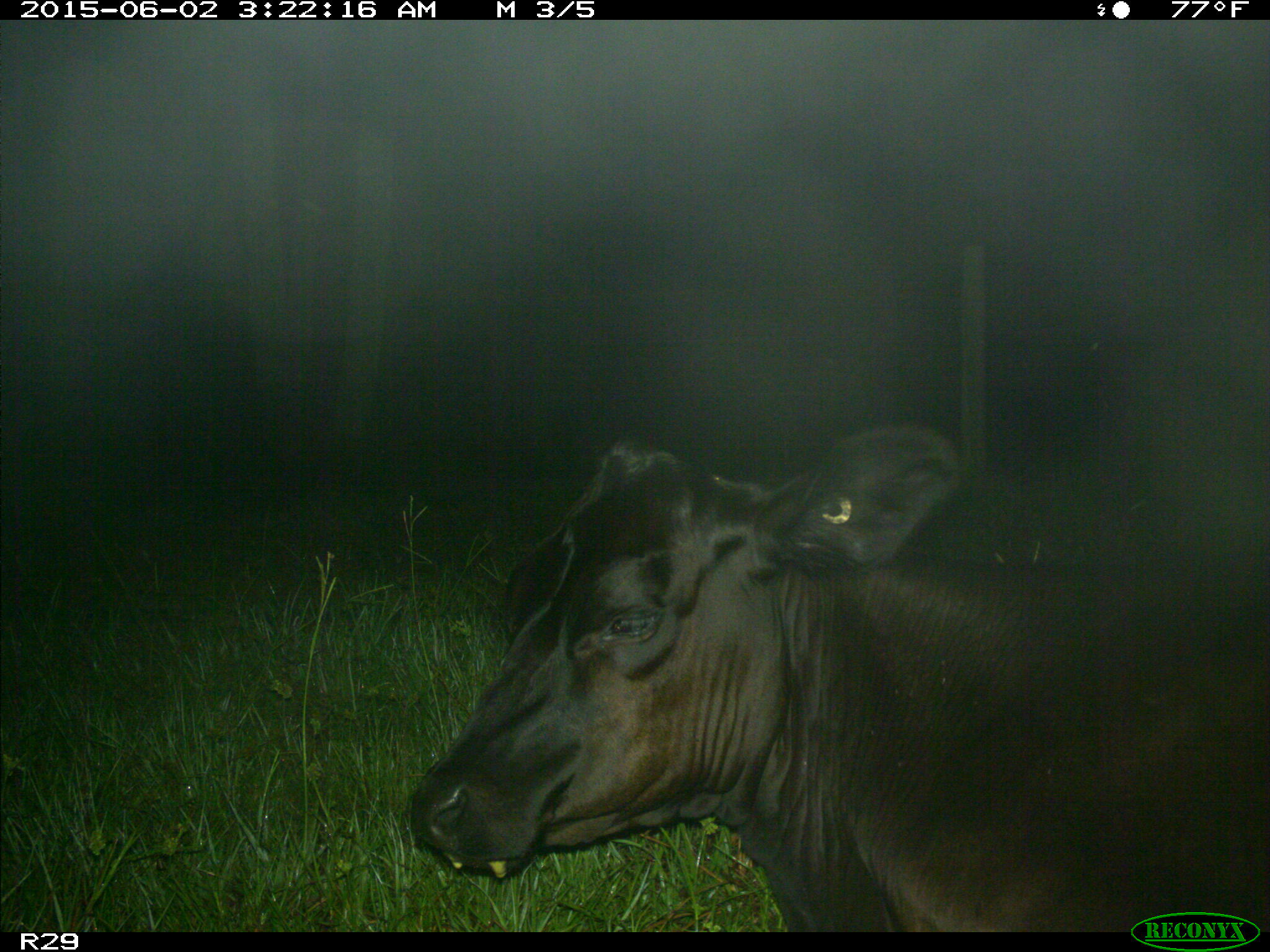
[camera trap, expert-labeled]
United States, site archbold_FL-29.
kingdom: Animalia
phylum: Chordata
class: Mammalia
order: Artiodactyla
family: Bovidae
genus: Bos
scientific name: Bos taurus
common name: domestic cow